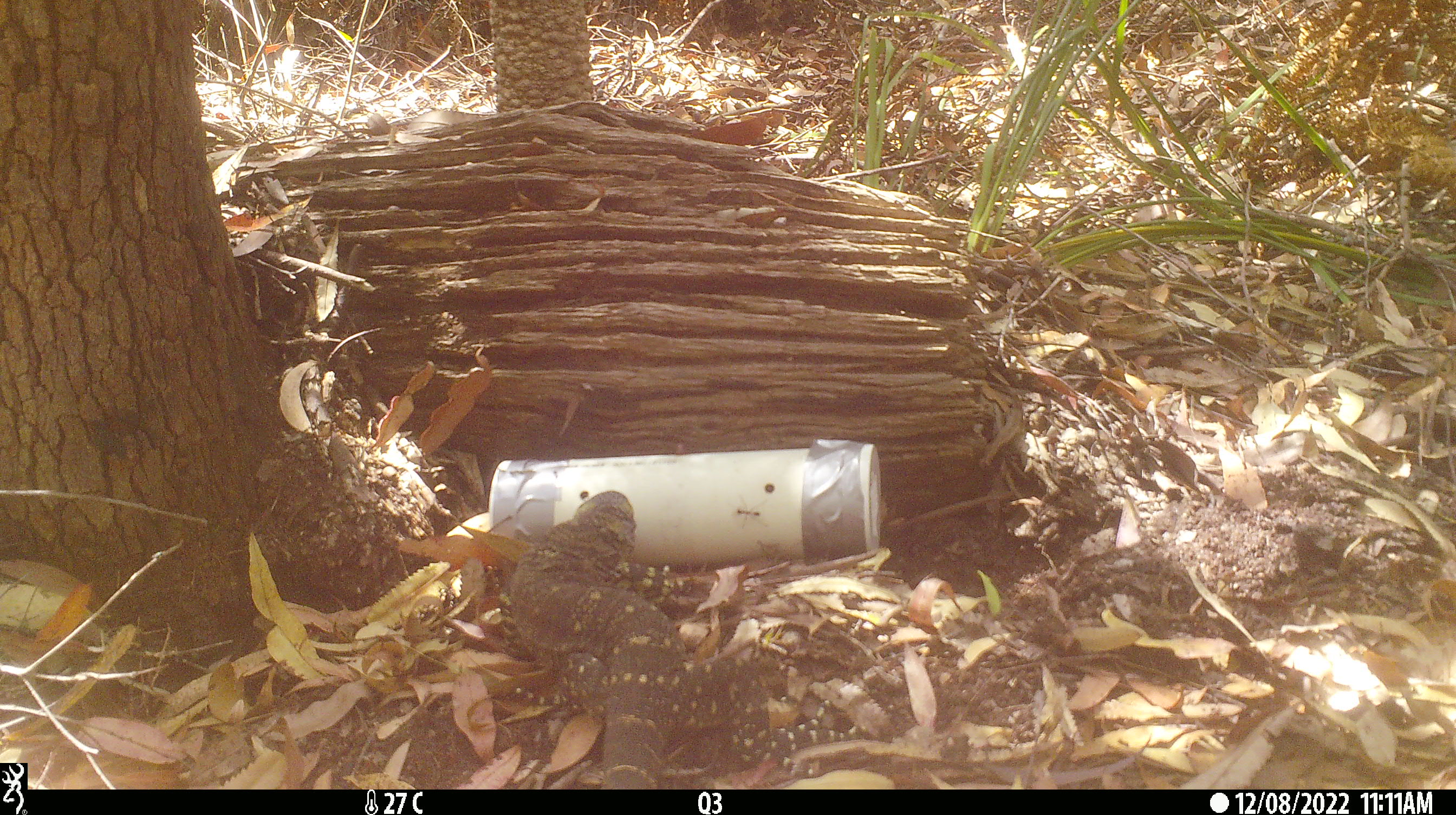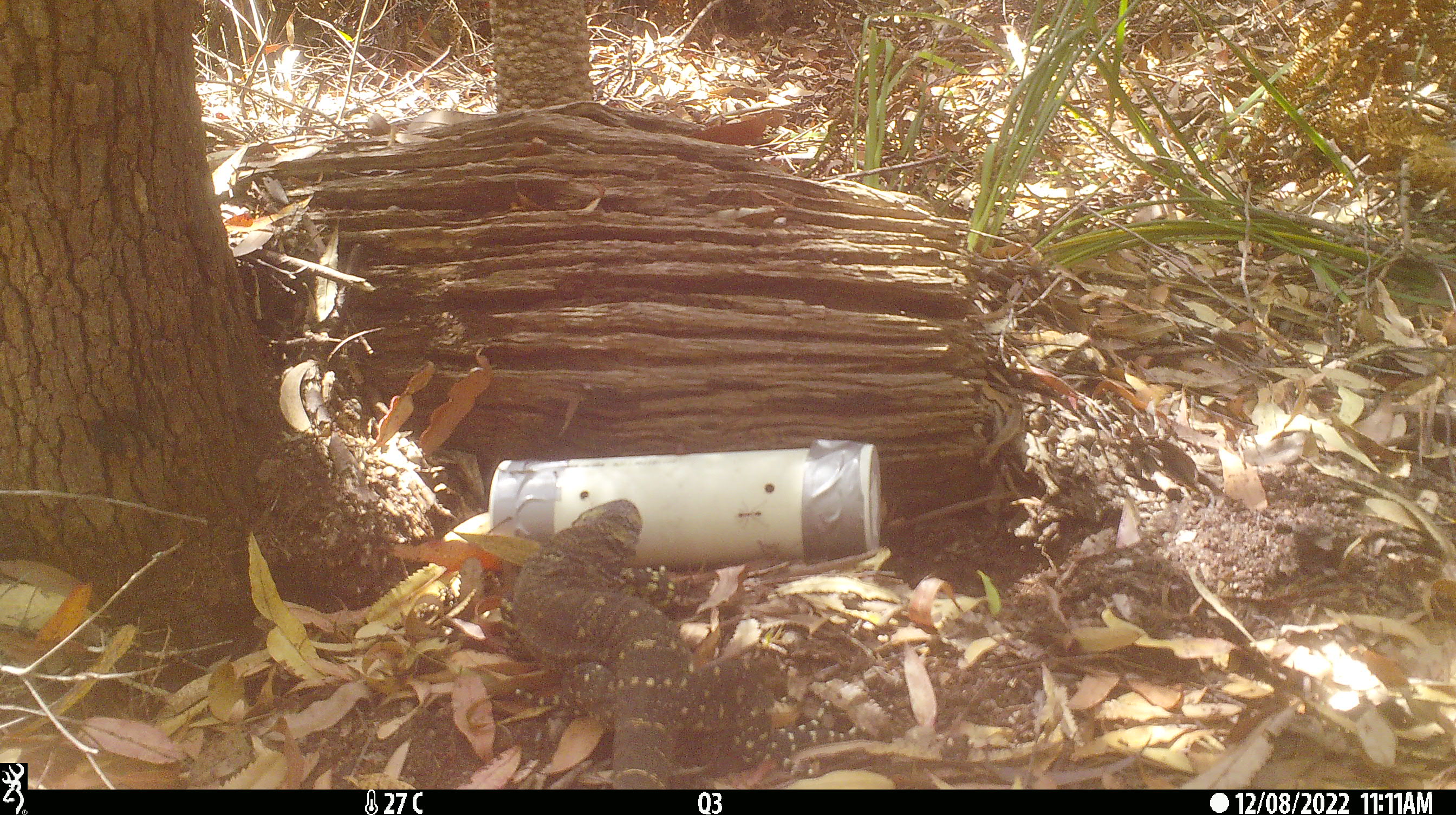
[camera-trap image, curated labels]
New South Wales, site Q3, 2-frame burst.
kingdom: Animalia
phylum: Chordata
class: Reptilia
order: Squamata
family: Varanidae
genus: Varanus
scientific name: Varanus varius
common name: lace monitor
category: goanna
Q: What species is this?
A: Goanna (lace monitor) (Varanus varius).